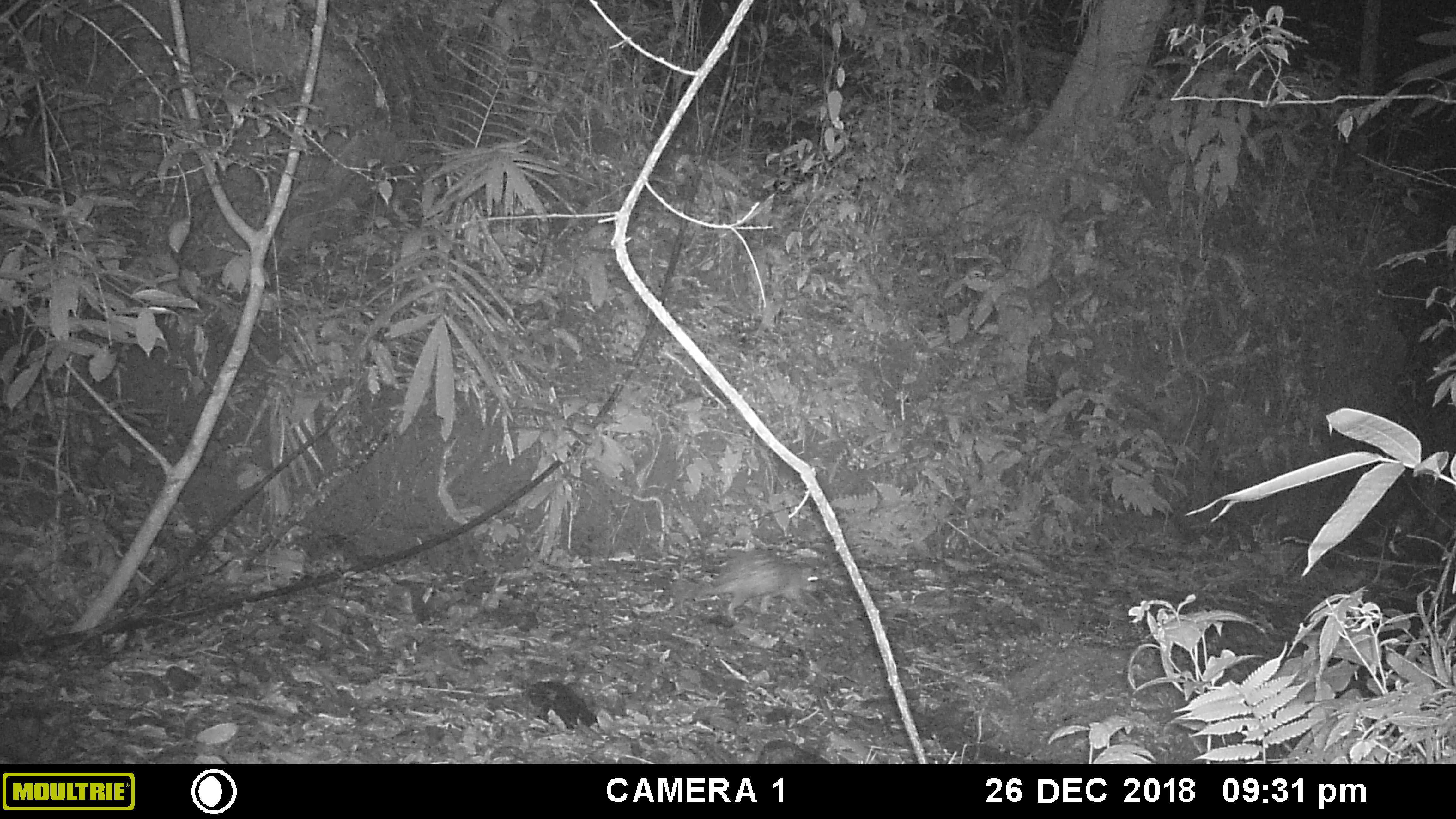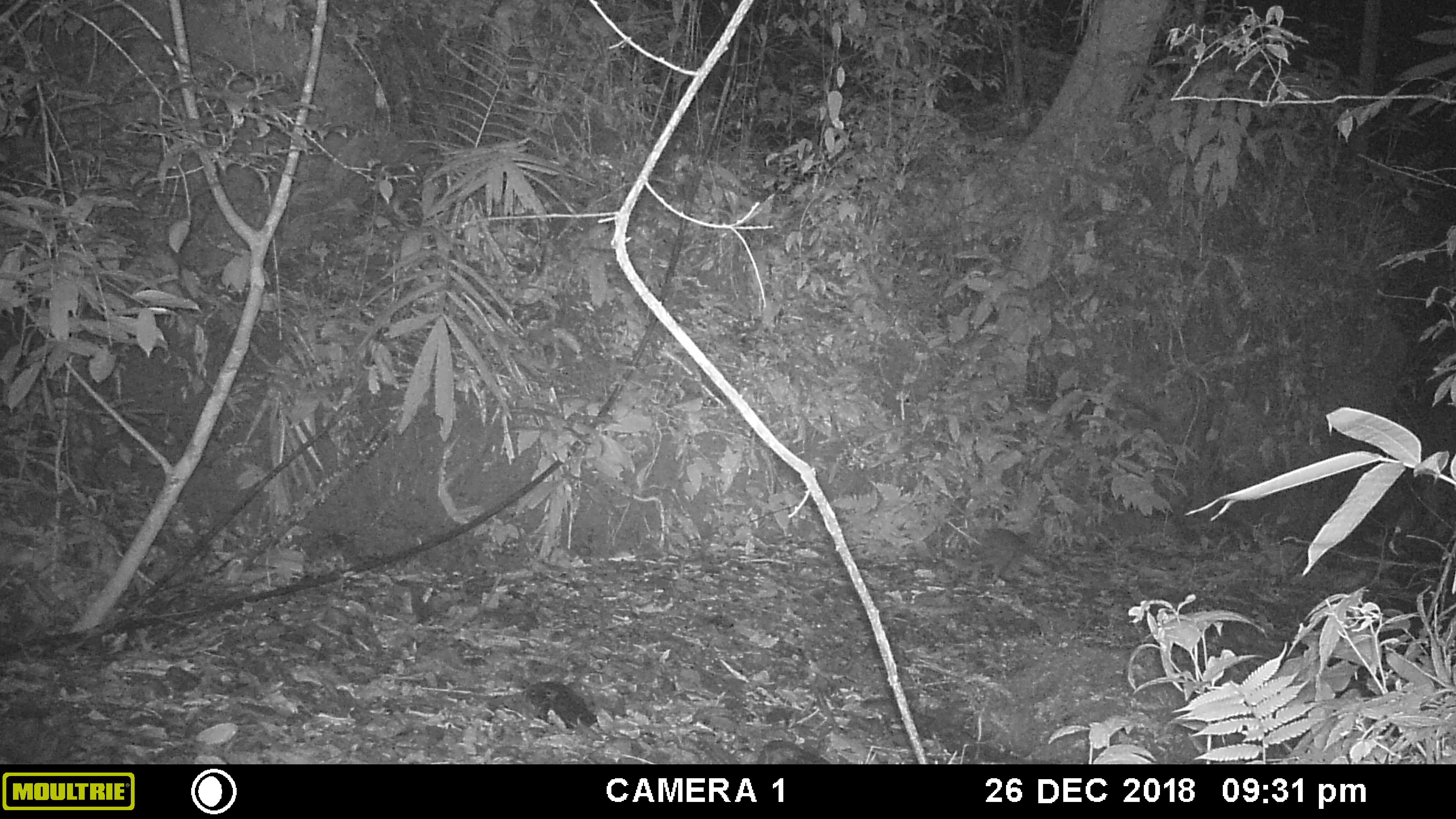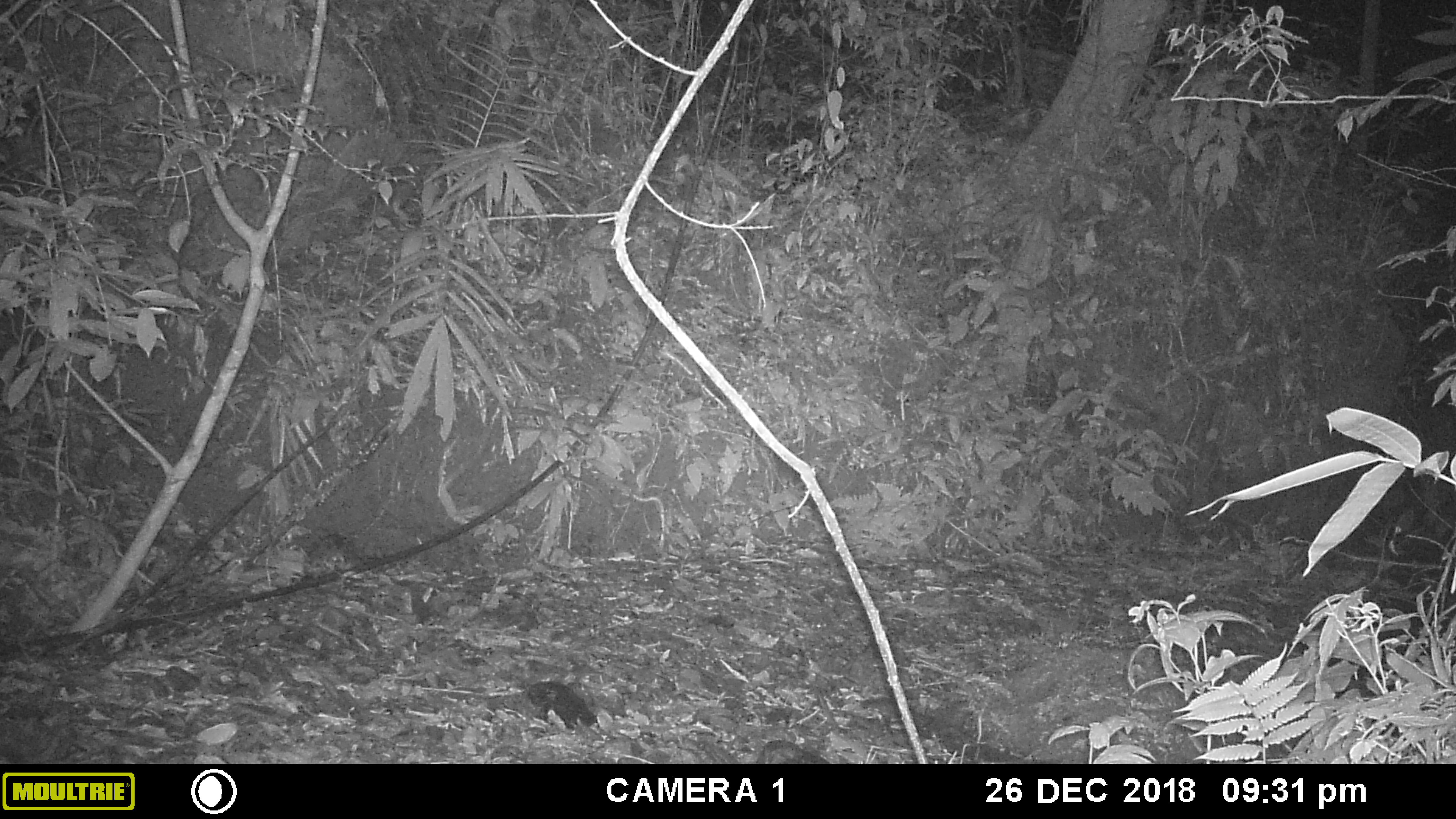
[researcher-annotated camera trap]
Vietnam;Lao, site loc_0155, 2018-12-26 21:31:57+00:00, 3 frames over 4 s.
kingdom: Animalia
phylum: Chordata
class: Mammalia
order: Rodentia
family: Hystricidae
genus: Atherurus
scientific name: Atherurus macrourus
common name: asiatic brush-tailed porcupine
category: asiatic brush tailed porcupine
Asiatic brush tailed porcupine (asiatic brush-tailed porcupine) (Atherurus macrourus). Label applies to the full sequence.